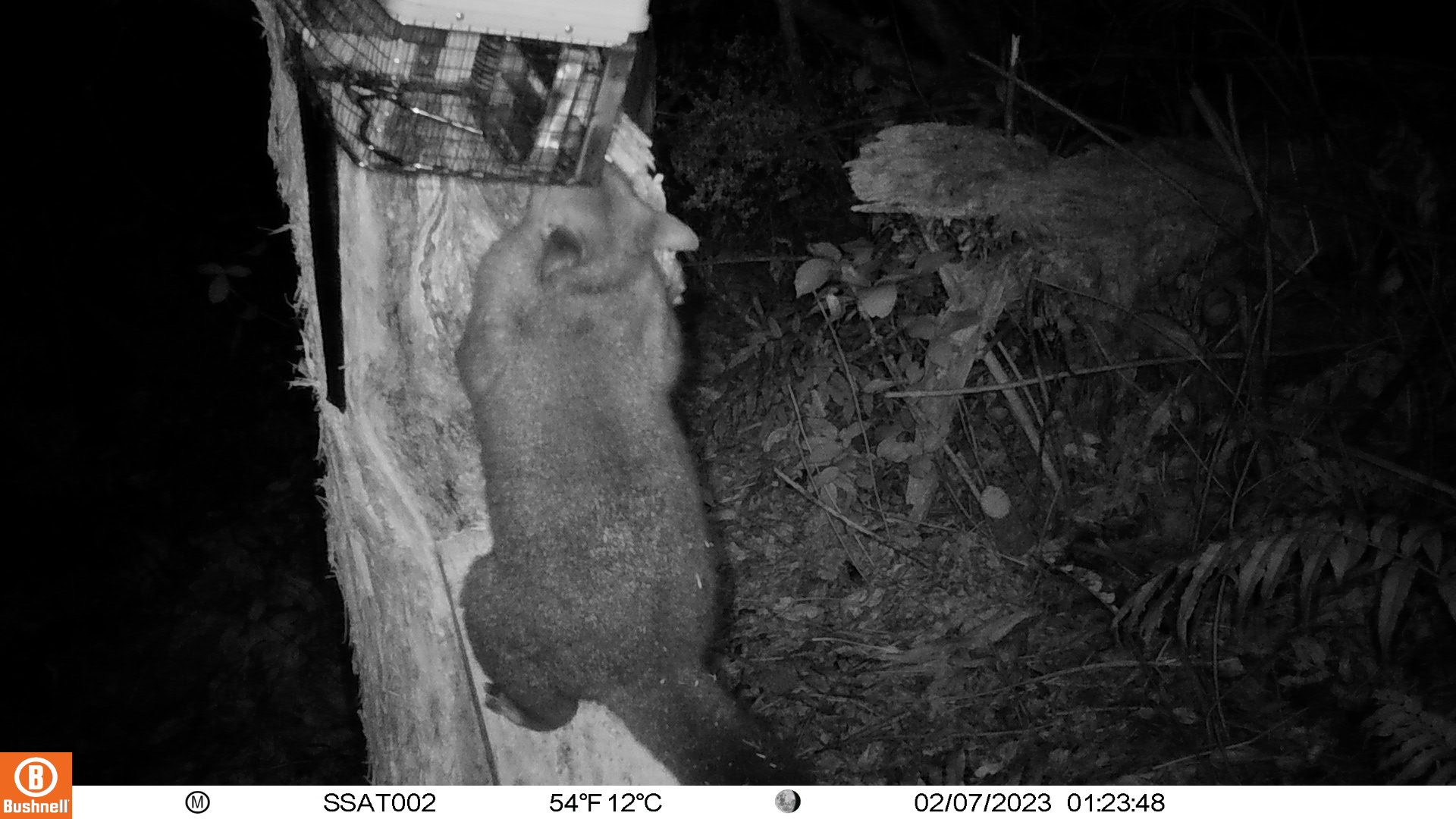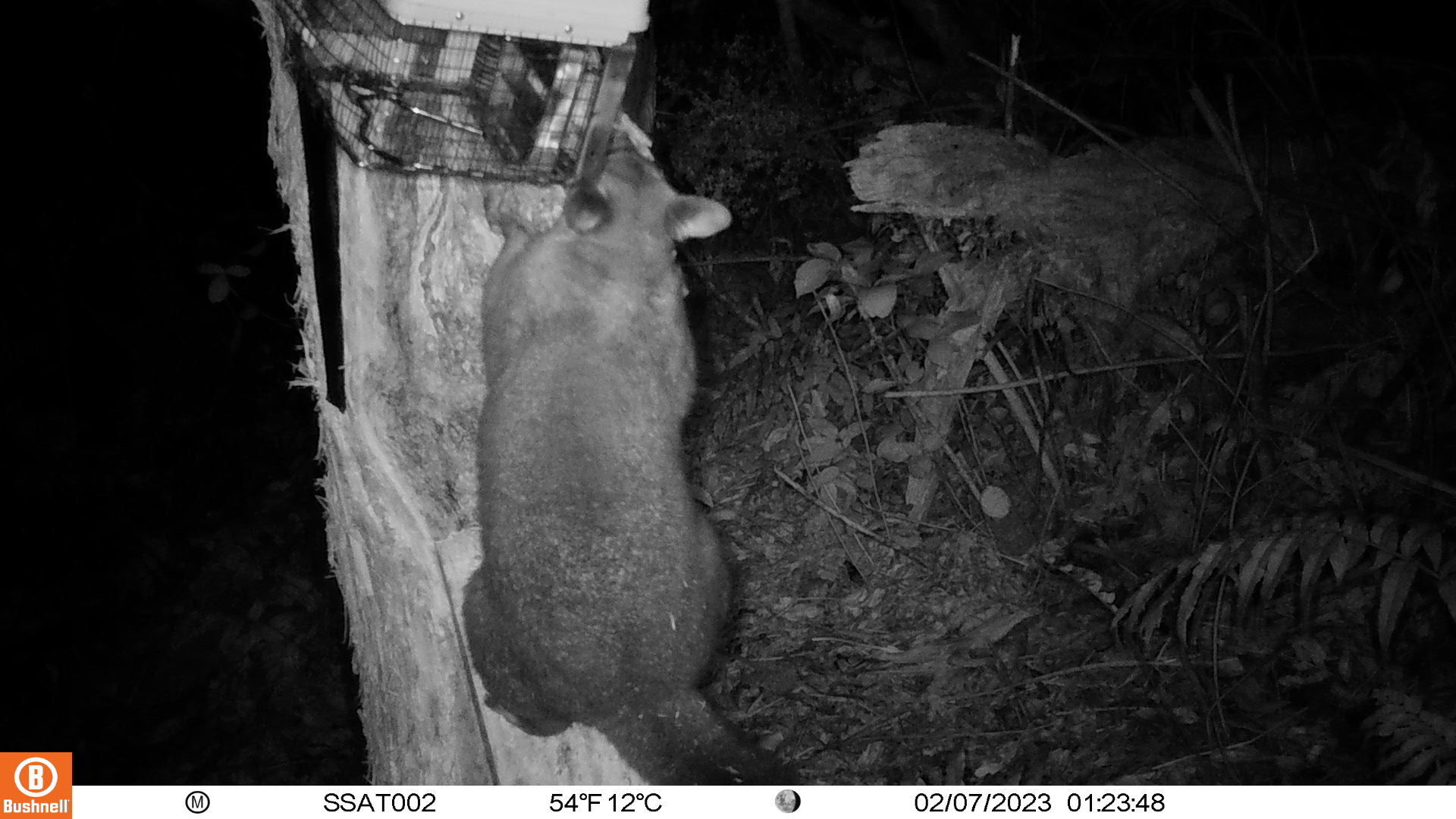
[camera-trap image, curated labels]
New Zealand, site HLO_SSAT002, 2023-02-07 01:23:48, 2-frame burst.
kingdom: Animalia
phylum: Chordata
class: Mammalia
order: Diprotodontia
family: Phalangeridae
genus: Trichosurus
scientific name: Trichosurus vulpecula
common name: common brushtail possum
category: possum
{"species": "possum (common brushtail possum) (Trichosurus vulpecula)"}